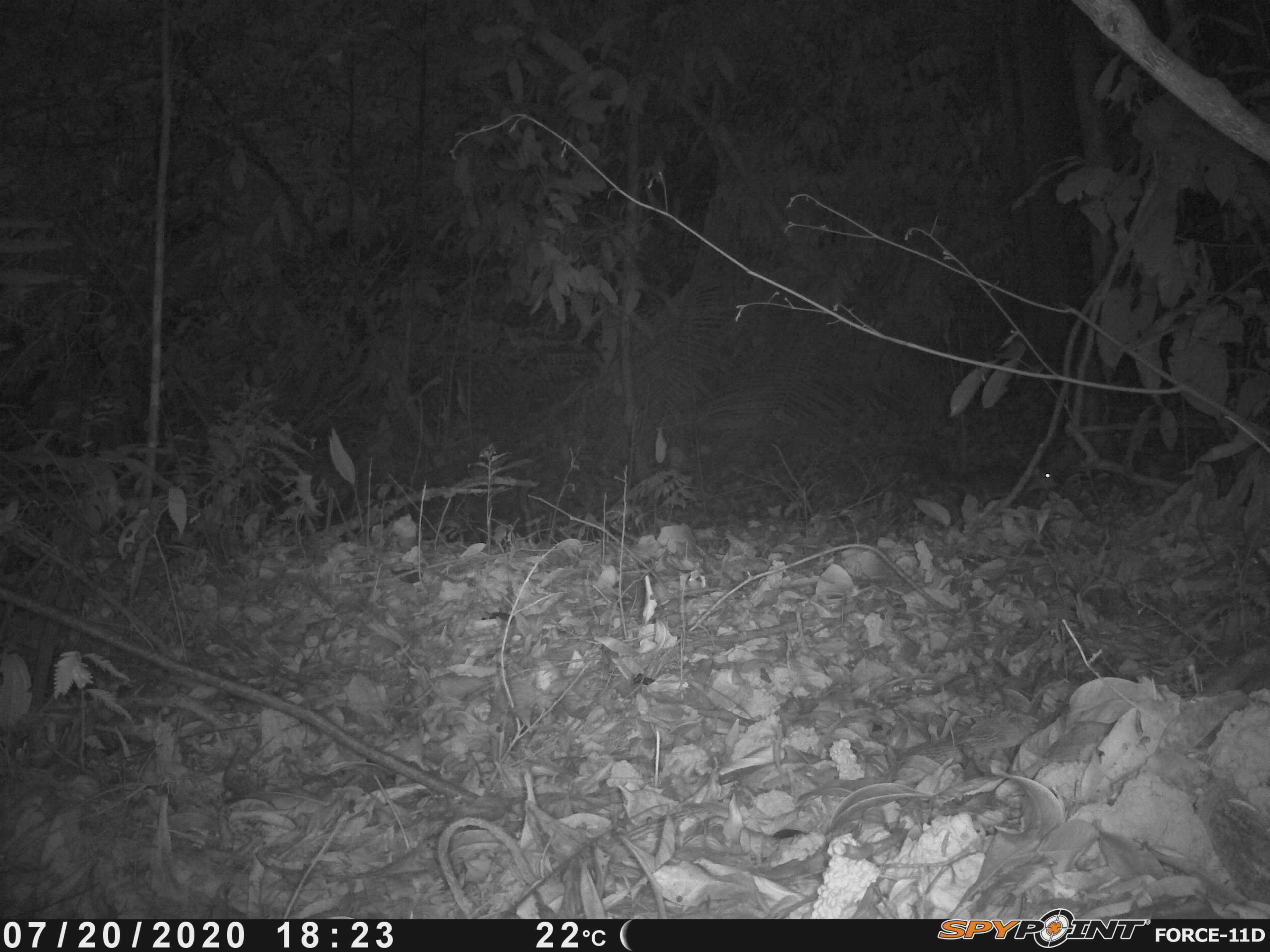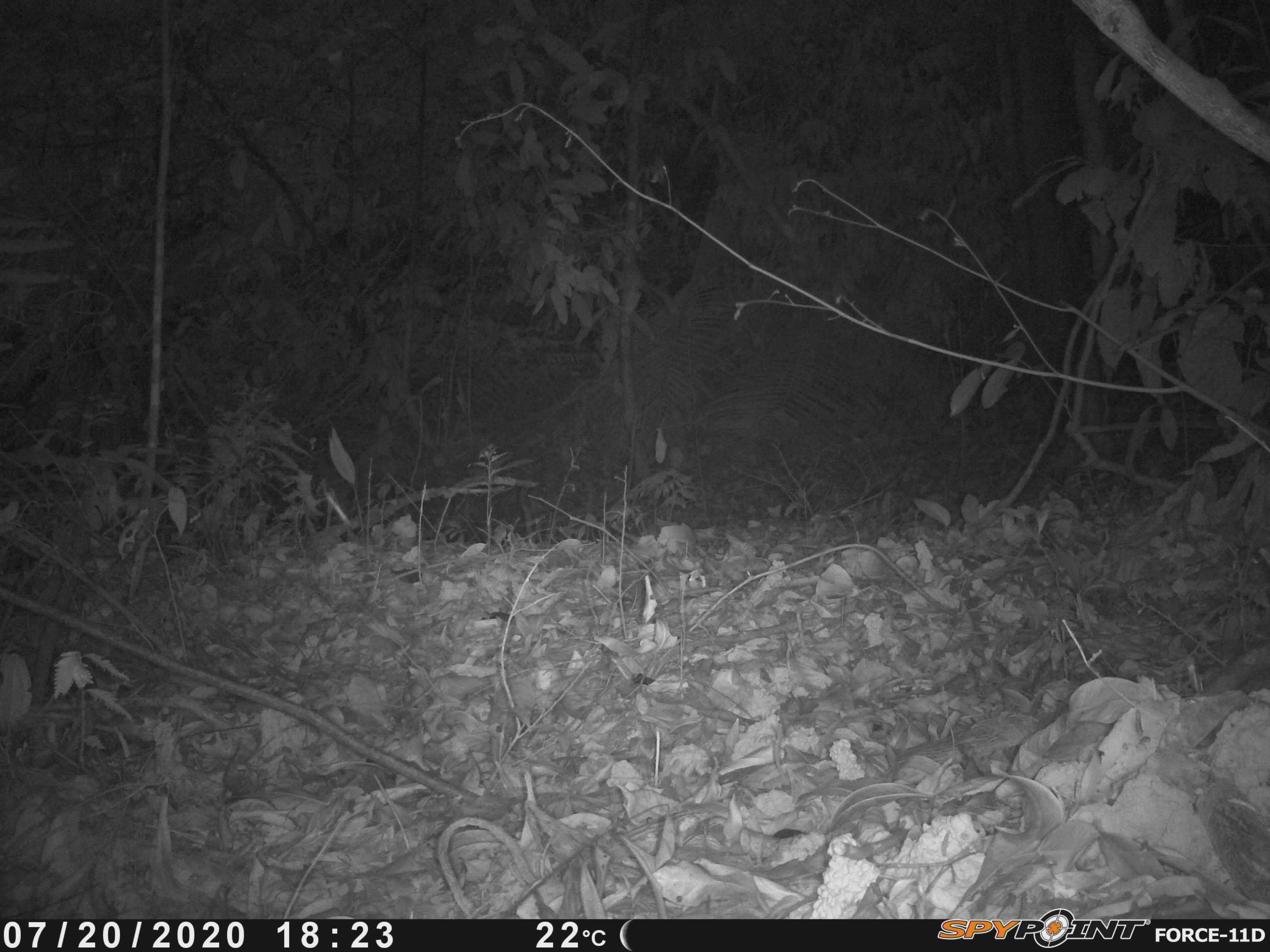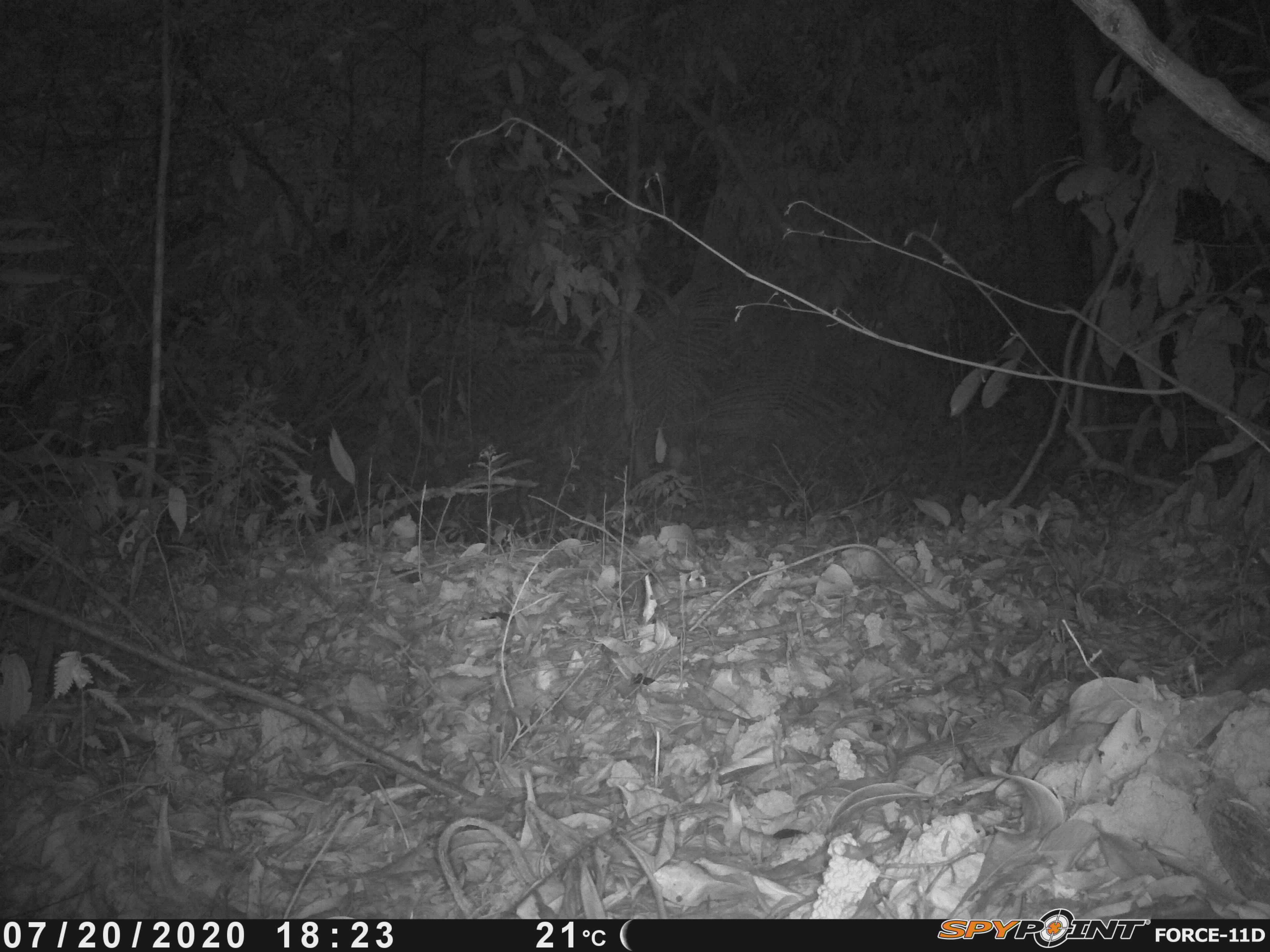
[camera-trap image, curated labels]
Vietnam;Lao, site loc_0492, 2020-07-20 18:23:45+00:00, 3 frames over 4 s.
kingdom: Animalia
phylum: Chordata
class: Mammalia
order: Rodentia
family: Sciuridae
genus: Dremomys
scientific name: Dremomys rufigenis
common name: red-cheeked squirrel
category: red cheeked squirrel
Red cheeked squirrel (red-cheeked squirrel) (Dremomys rufigenis). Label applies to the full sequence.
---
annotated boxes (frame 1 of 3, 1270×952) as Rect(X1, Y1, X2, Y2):
red cheeked squirrel: Rect(956, 466, 1061, 505)